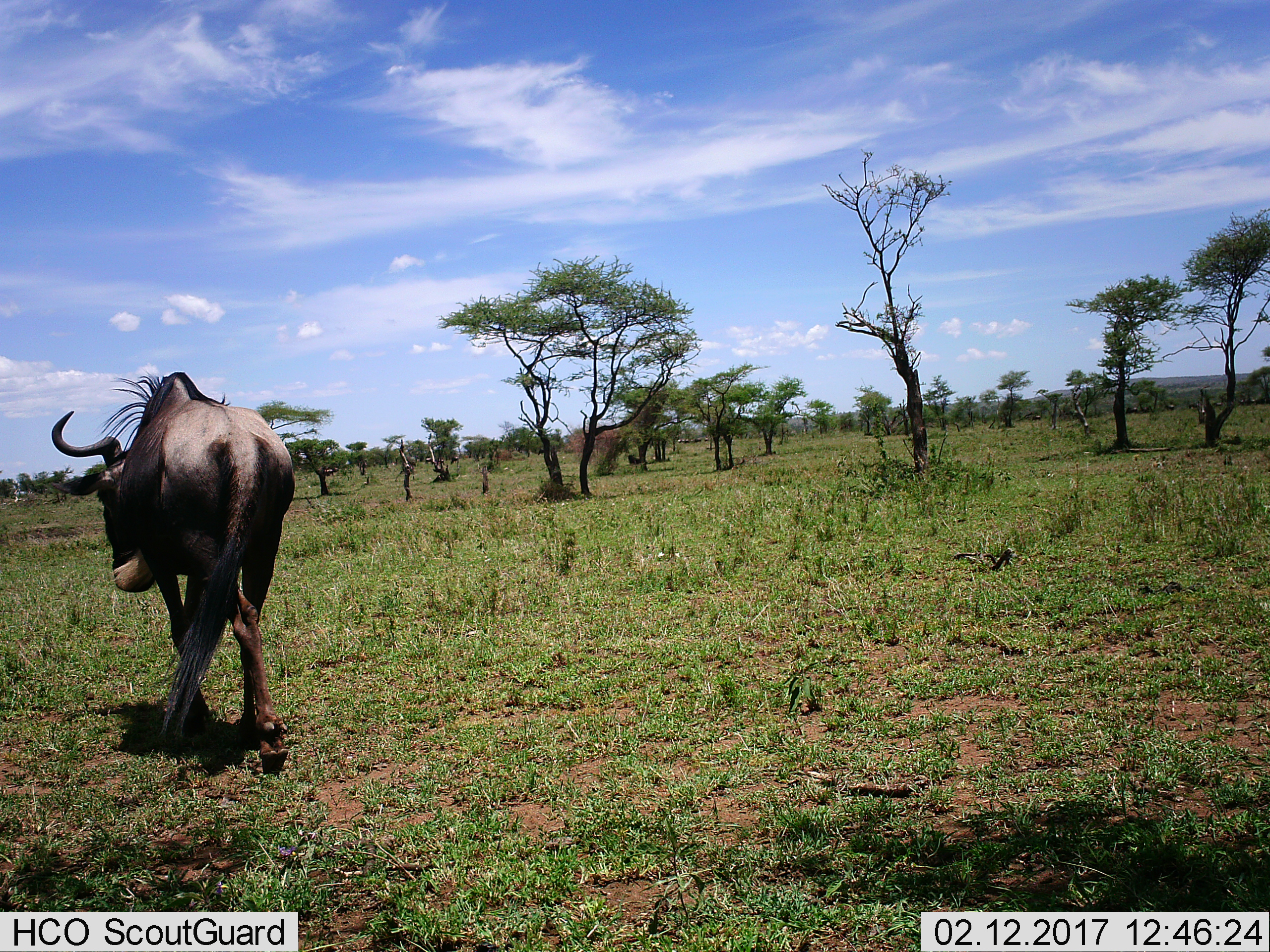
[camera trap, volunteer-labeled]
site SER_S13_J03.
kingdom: Animalia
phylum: Chordata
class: Mammalia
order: Artiodactyla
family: Bovidae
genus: Connochaetes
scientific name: Connochaetes taurinus taurinus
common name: blue wildebeest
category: wildebeestblue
Wildebeestblue (blue wildebeest) (Connochaetes taurinus taurinus), count 1. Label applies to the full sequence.